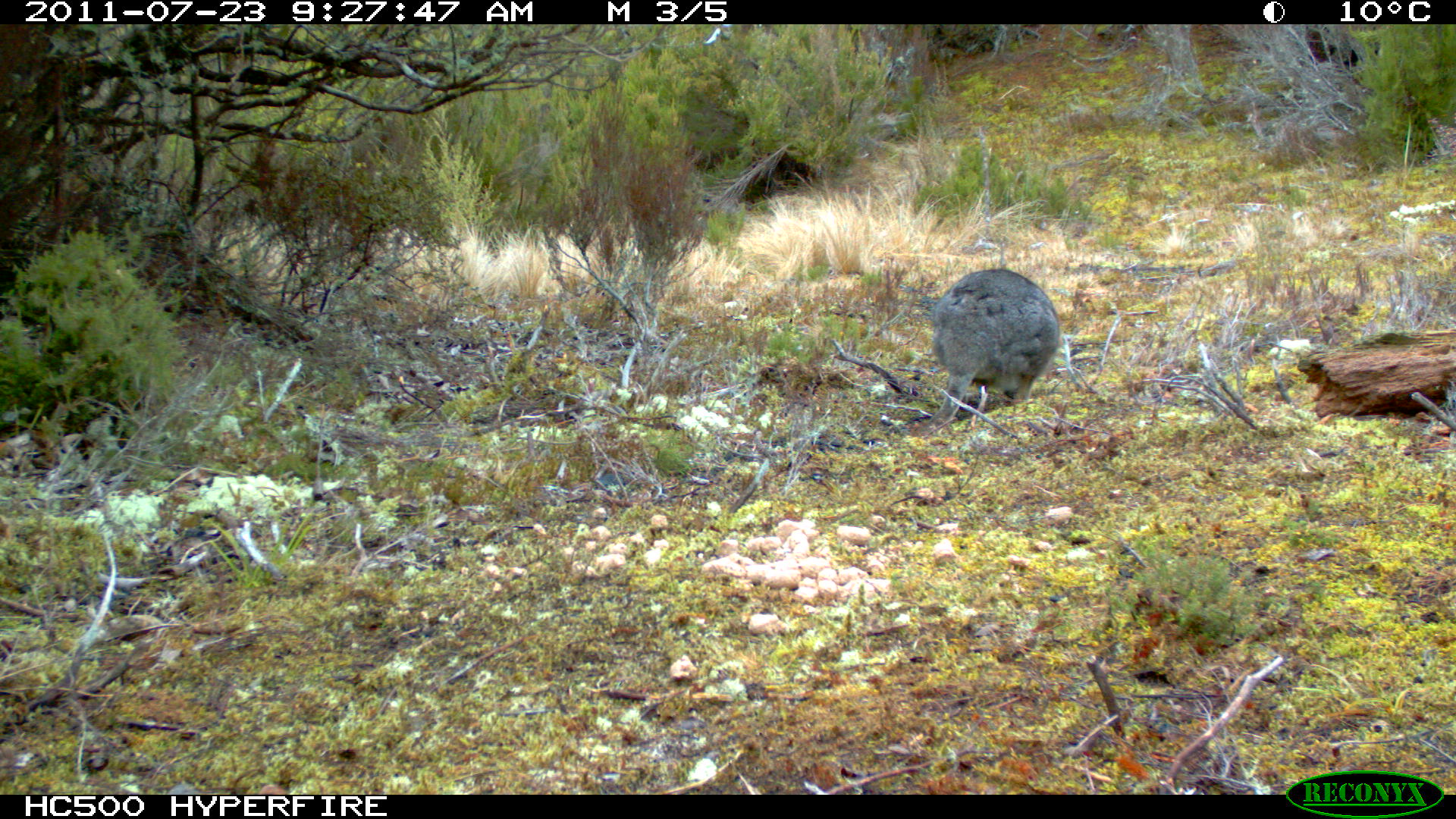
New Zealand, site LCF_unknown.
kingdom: Animalia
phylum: Chordata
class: Mammalia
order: Diprotodontia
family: Macropodidae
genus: Notamacropus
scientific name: Notamacropus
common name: wallaby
Wallaby (Notamacropus).